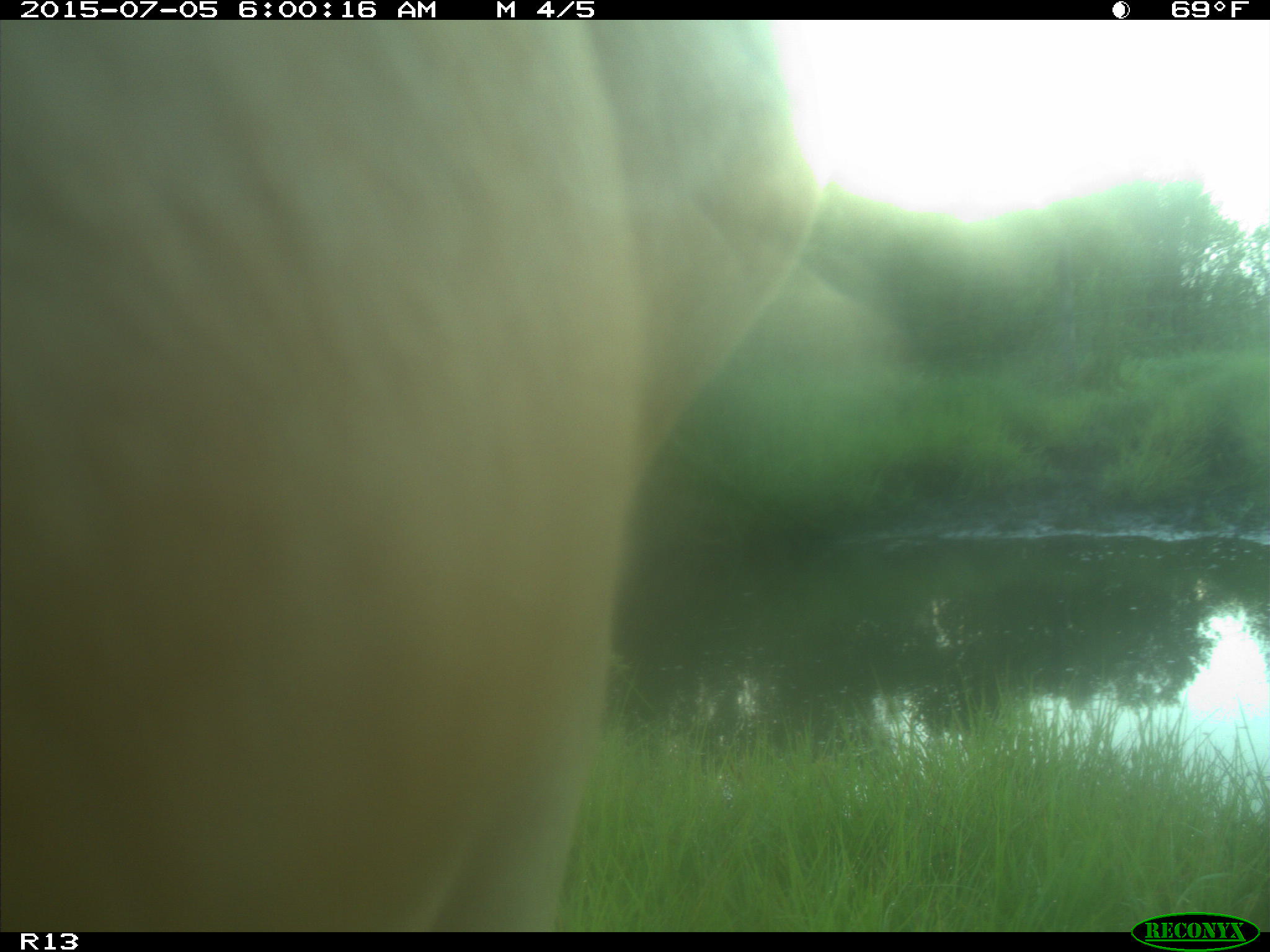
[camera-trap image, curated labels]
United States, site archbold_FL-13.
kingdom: Animalia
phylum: Chordata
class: Mammalia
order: Artiodactyla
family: Bovidae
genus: Bos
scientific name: Bos taurus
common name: domestic cow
Bos taurus (domestic cow).